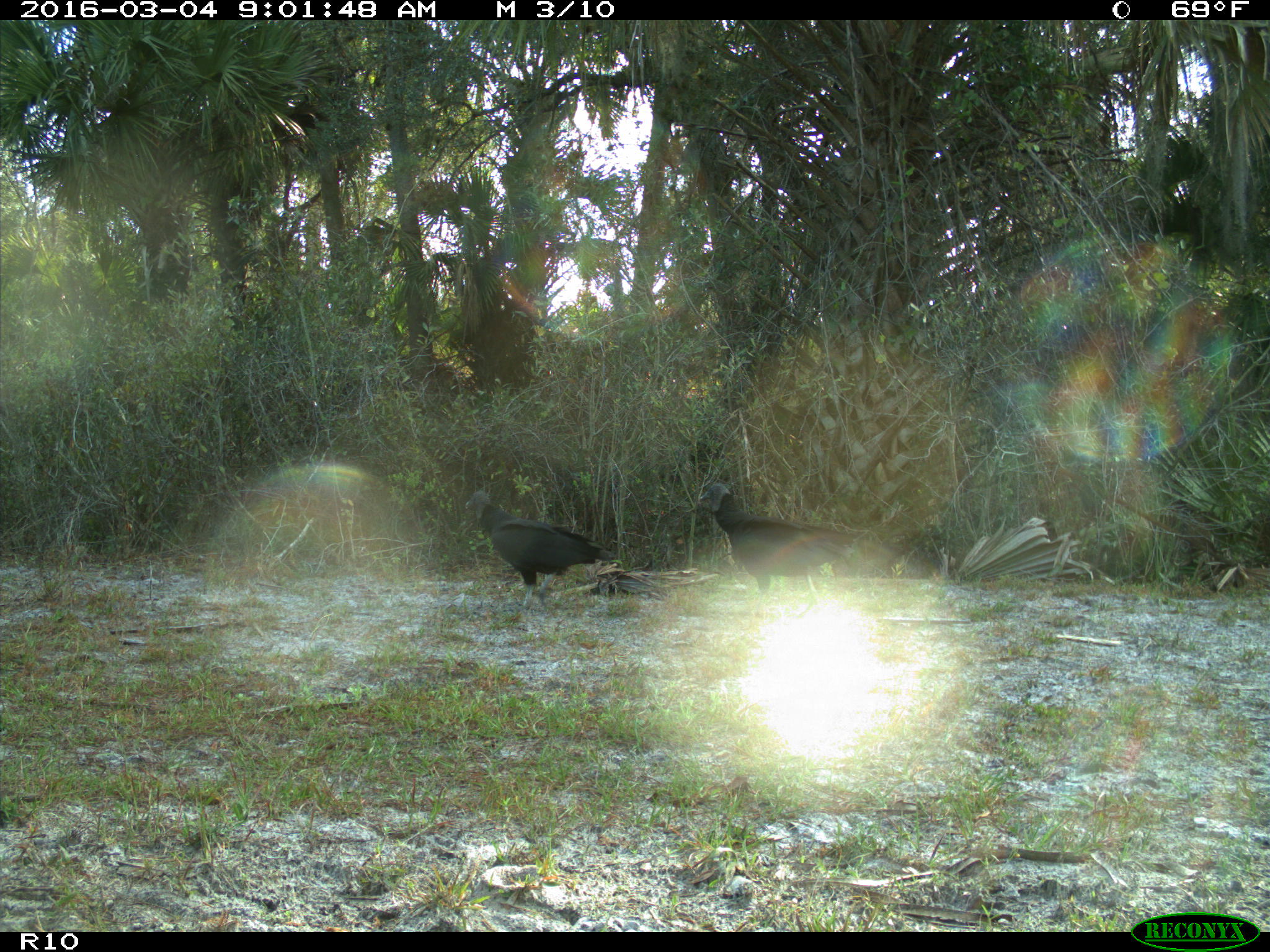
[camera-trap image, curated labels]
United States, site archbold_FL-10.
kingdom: Animalia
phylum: Chordata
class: Aves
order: Accipitriformes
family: Accipitridae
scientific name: Accipitridae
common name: acciptirids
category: unidentified accipitrid